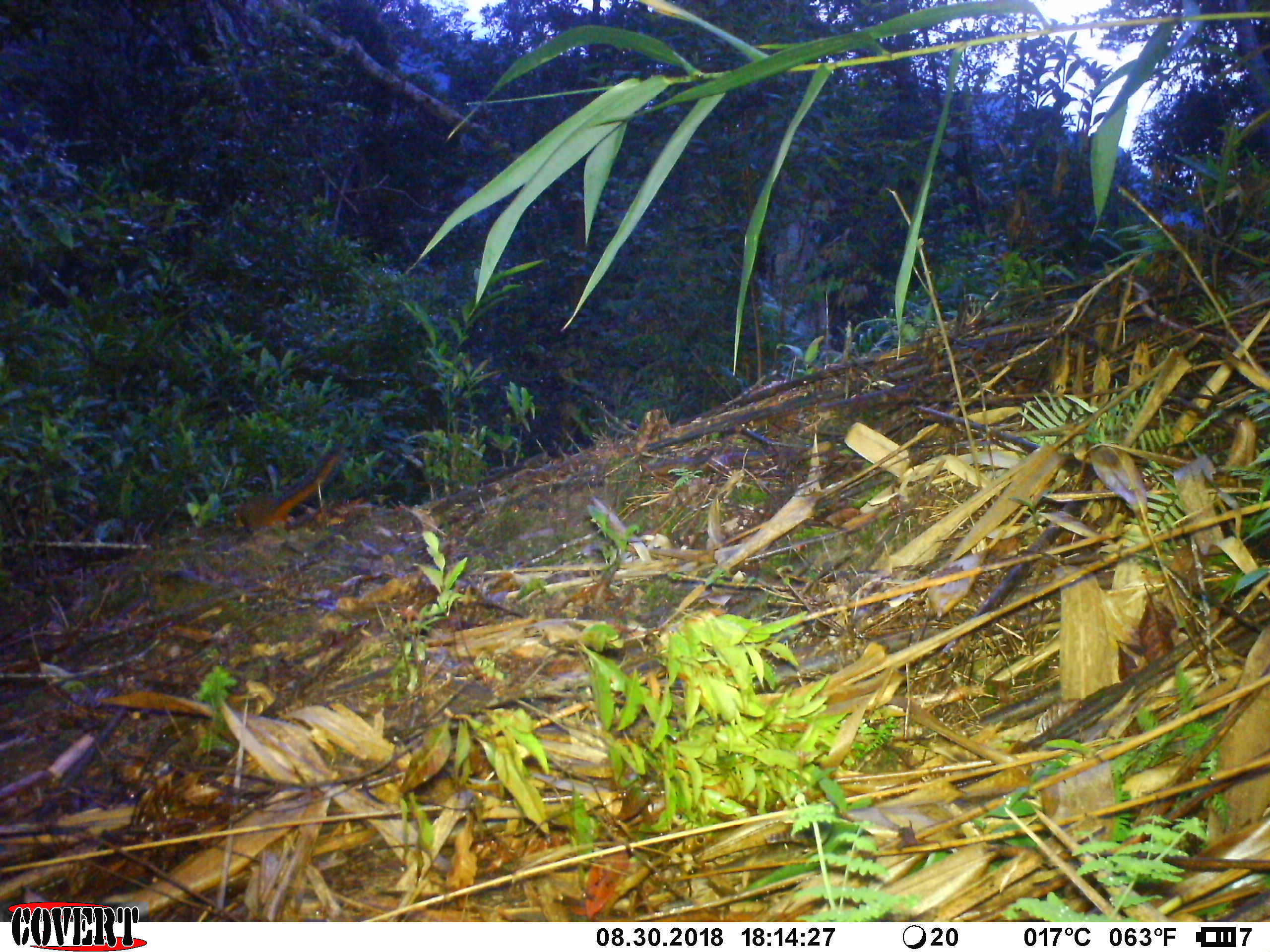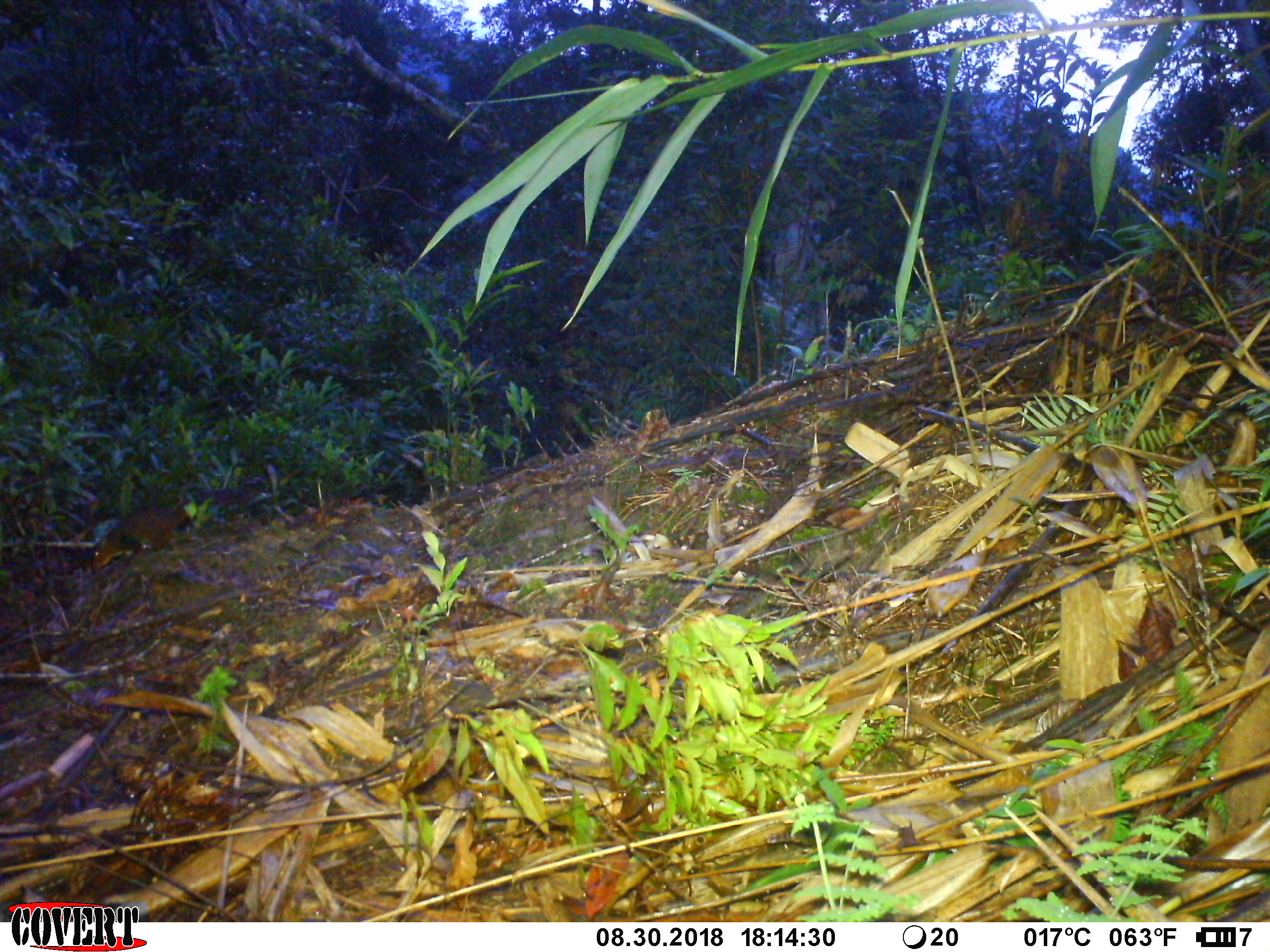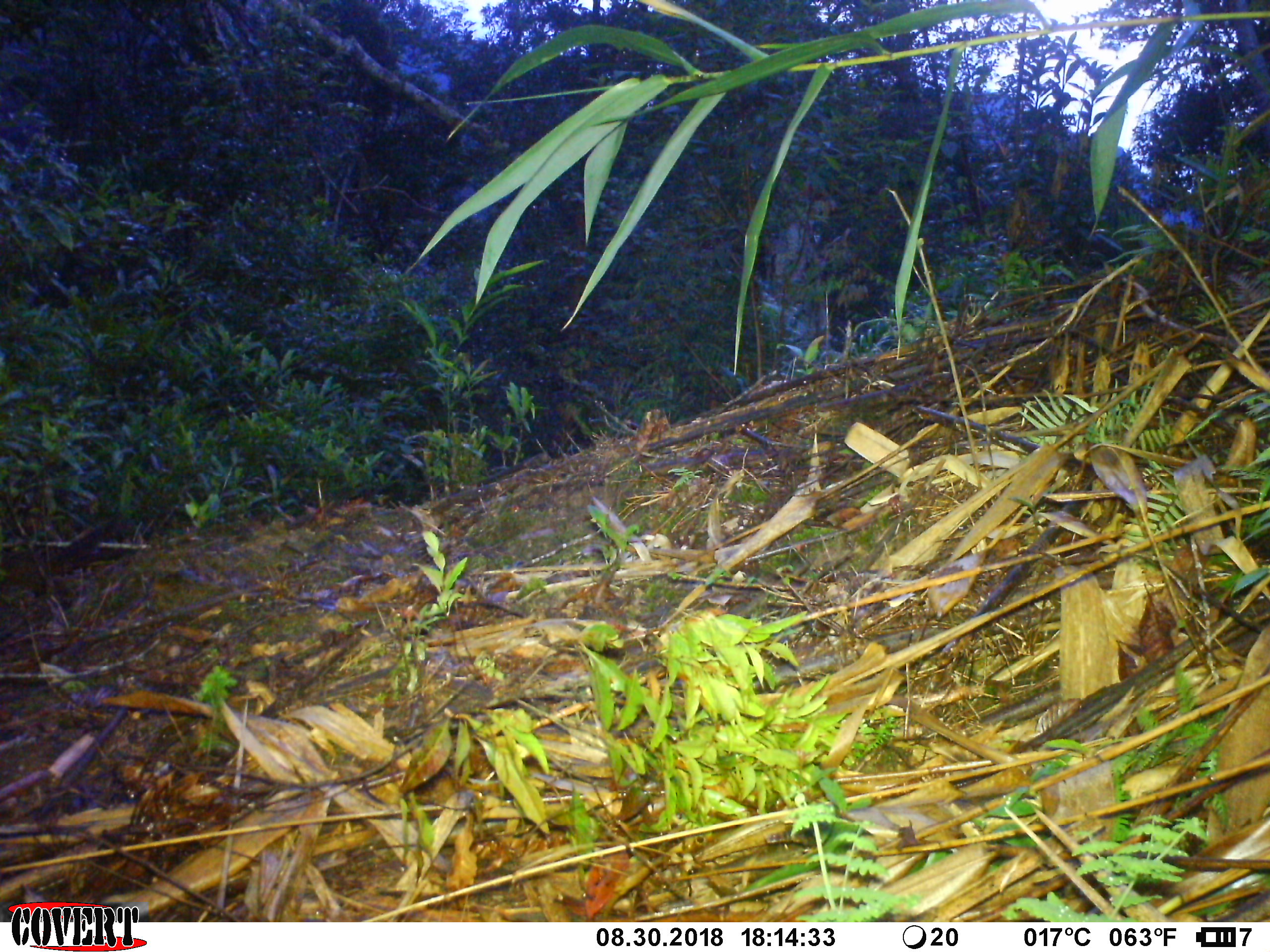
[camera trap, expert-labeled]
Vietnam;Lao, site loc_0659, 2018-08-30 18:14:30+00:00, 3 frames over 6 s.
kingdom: Animalia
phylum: Chordata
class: Mammalia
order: Rodentia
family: Sciuridae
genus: Dremomys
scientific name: Dremomys rufigenis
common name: red-cheeked squirrel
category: red cheeked squirrel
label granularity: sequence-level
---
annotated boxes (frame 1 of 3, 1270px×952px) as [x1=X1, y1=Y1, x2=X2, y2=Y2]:
red cheeked squirrel: [x1=233, y1=456, x2=340, y2=528]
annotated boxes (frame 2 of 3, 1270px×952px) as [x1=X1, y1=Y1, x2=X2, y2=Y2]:
red cheeked squirrel: [x1=92, y1=487, x2=261, y2=572]